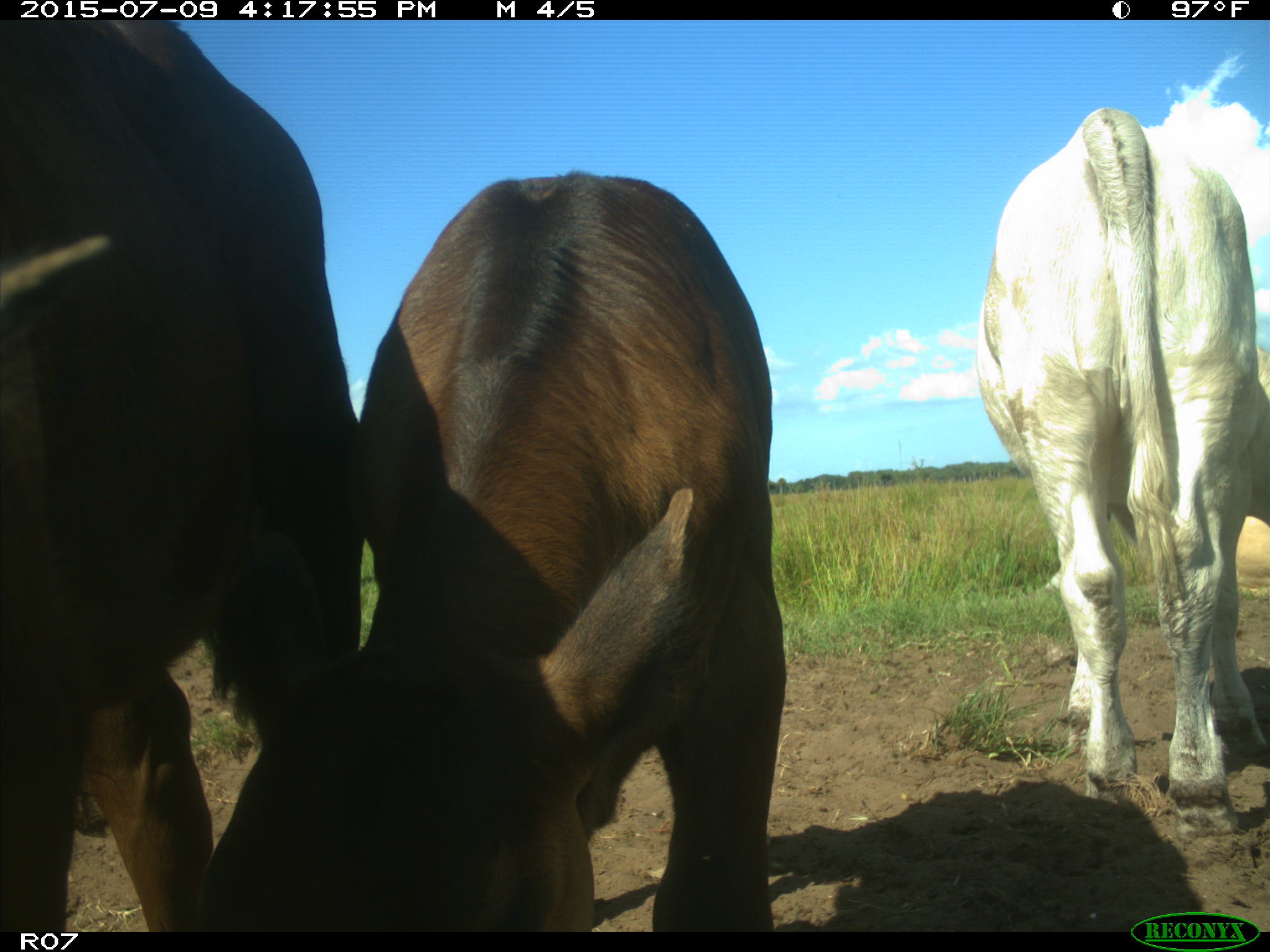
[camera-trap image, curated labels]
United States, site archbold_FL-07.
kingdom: Animalia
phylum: Chordata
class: Mammalia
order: Artiodactyla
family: Bovidae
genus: Bos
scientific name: Bos taurus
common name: domestic cow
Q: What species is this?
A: Bos taurus (domestic cow).